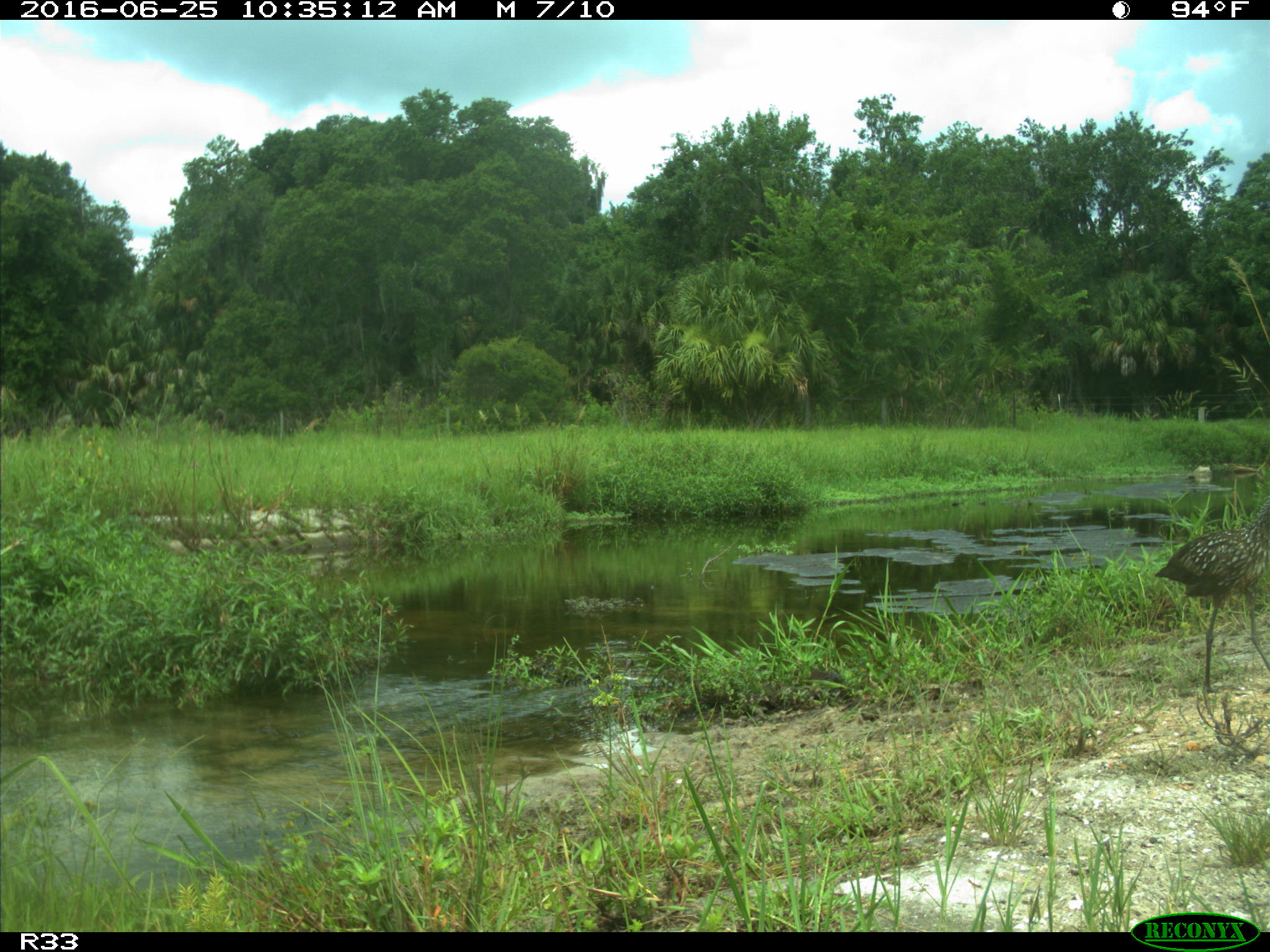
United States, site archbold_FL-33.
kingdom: Animalia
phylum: Chordata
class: Aves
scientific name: Aves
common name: birds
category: unidentified bird